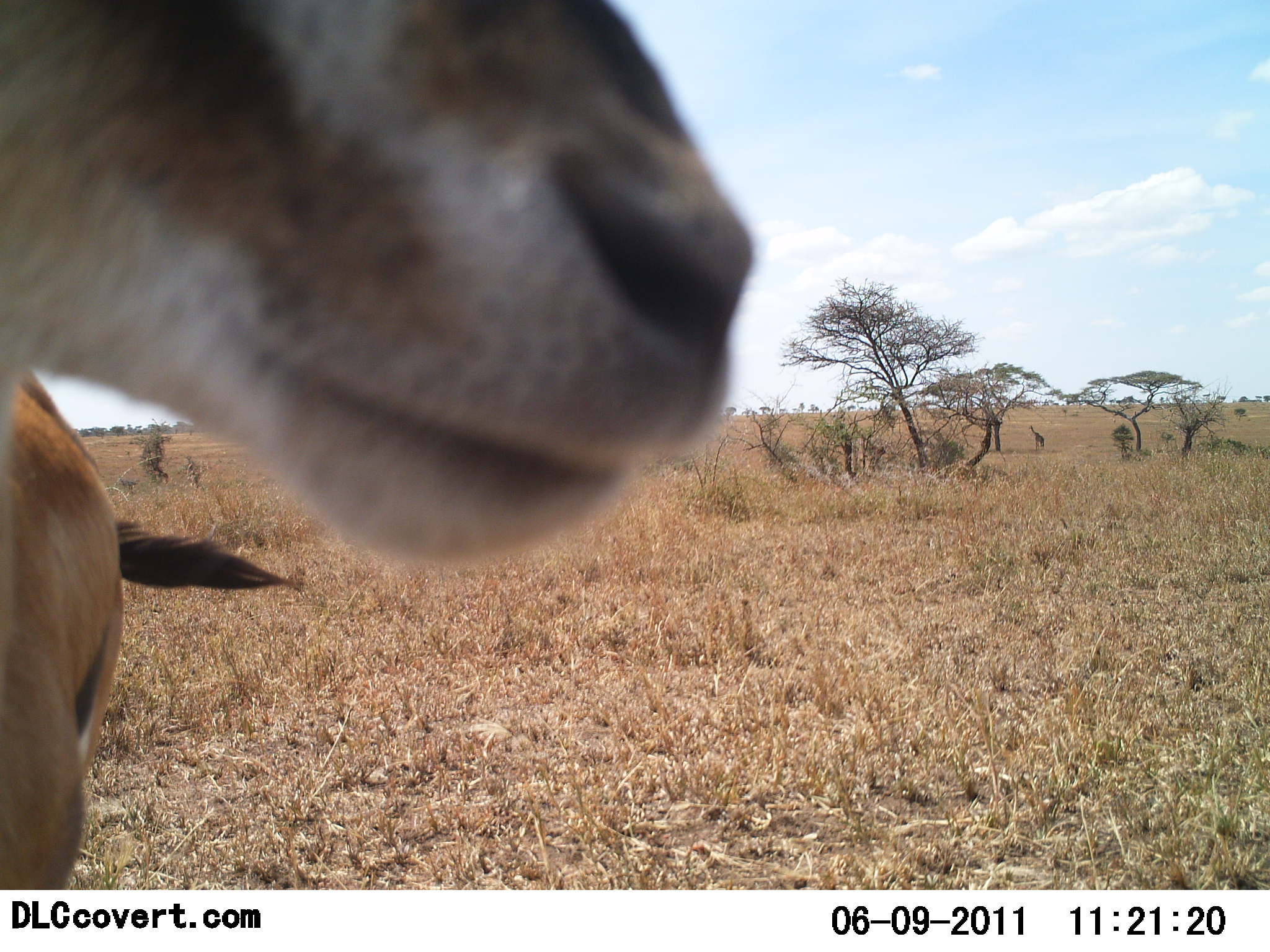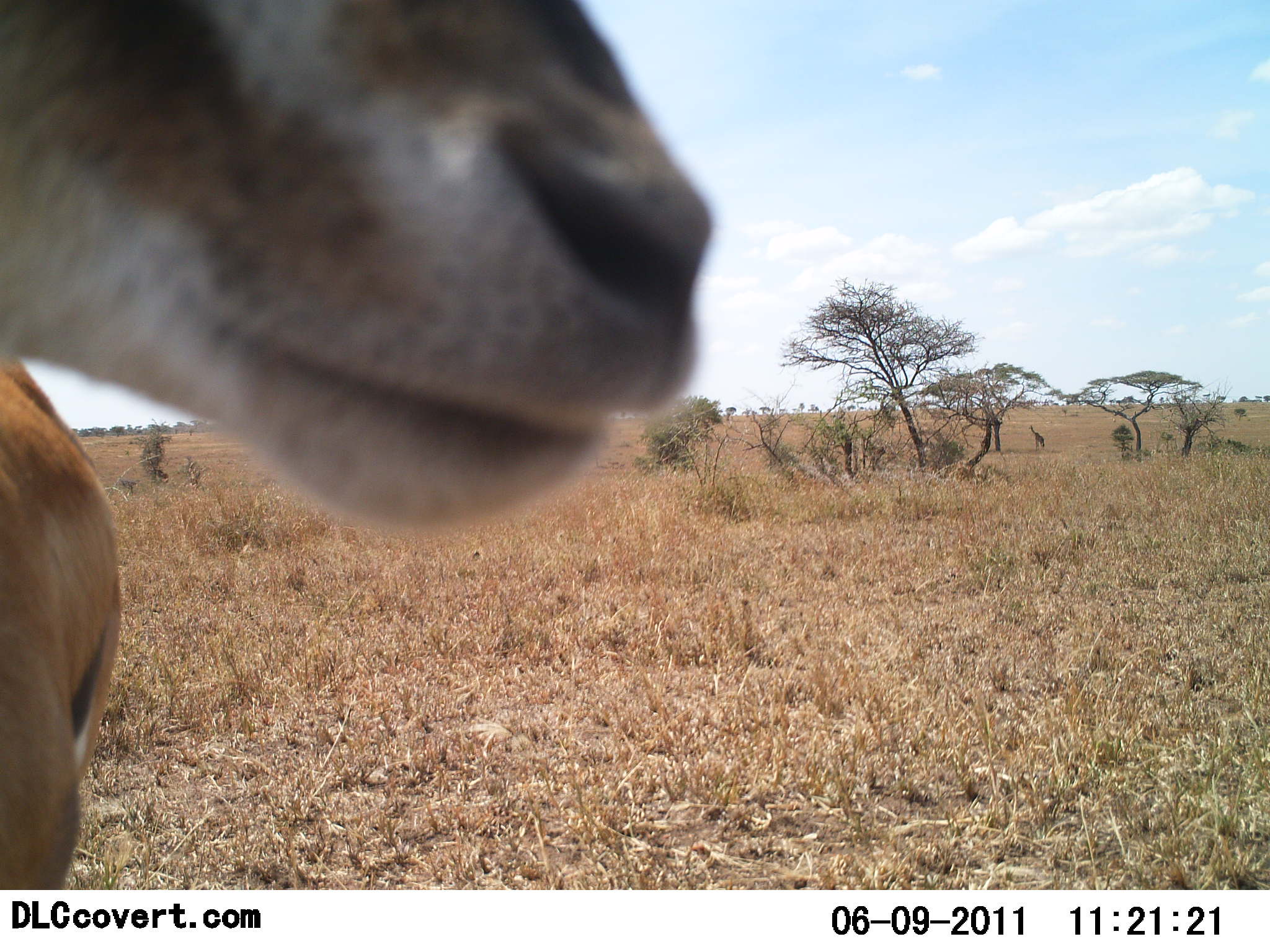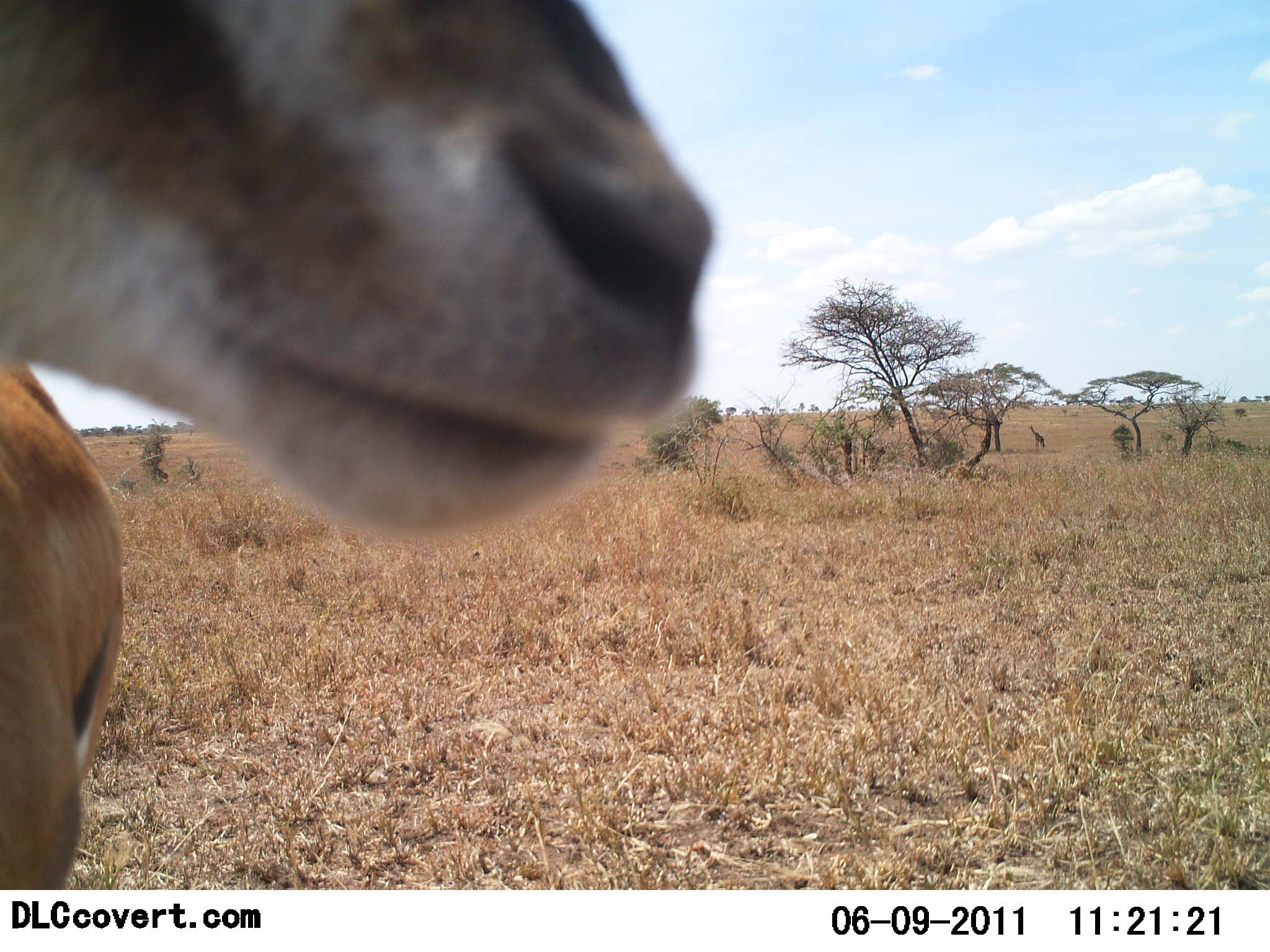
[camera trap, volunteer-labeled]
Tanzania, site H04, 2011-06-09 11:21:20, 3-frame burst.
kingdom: Animalia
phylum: Chordata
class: Mammalia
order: Artiodactyla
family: Bovidae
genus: Eudorcas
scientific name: Eudorcas thomsonii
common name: thomson's gazelle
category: gazellethomsons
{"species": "gazellethomsons (thomson's gazelle) (Eudorcas thomsonii)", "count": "1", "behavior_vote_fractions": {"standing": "100%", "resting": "6%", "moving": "0%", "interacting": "0%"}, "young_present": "0%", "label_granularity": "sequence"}